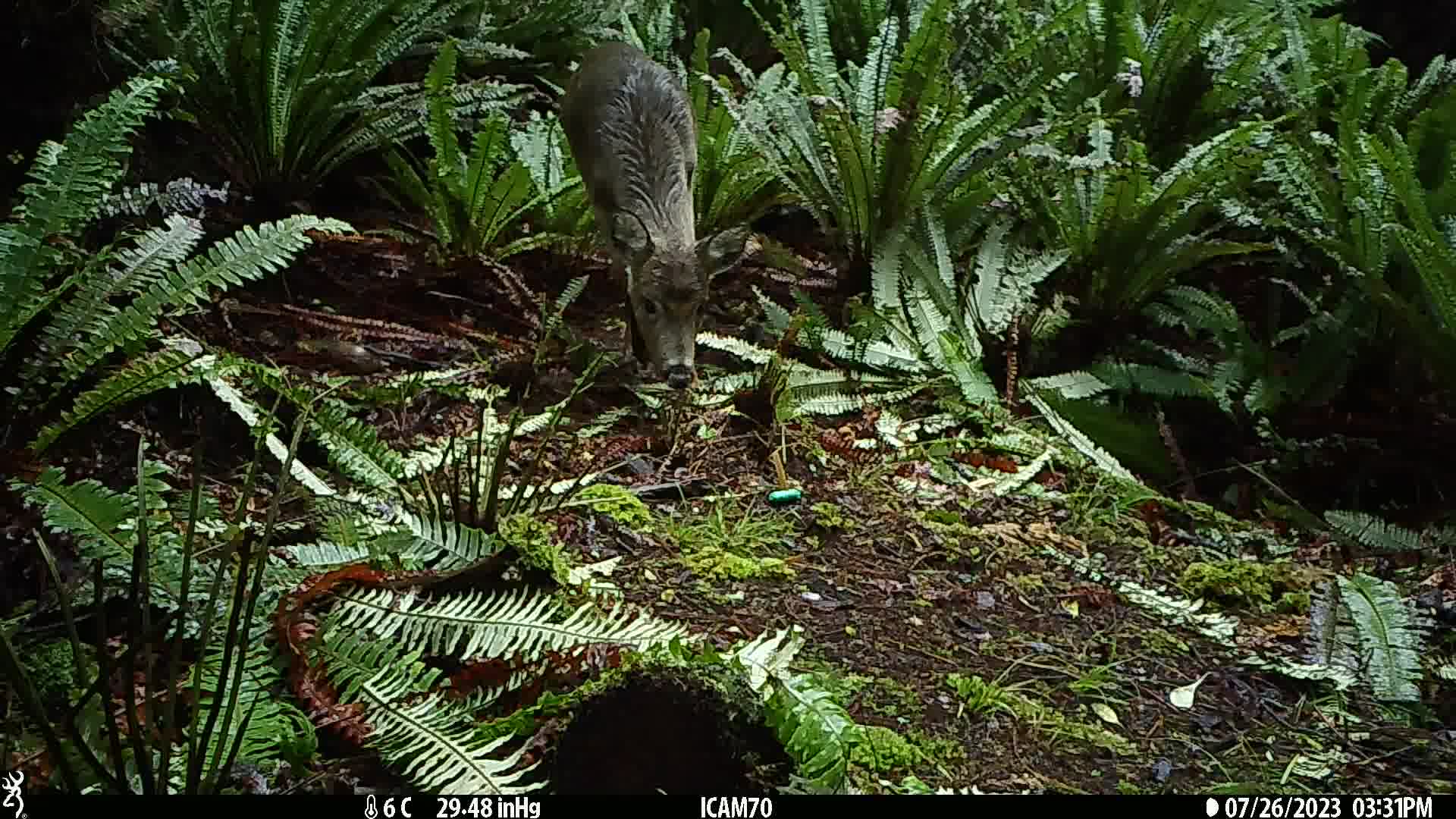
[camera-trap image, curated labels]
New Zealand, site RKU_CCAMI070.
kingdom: Animalia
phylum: Chordata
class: Mammalia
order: Artiodactyla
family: Cervidae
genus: Odocoileus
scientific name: Odocoileus virginianus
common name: white-tailed deer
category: white tailed deer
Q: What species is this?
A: White tailed deer (white-tailed deer) (Odocoileus virginianus).